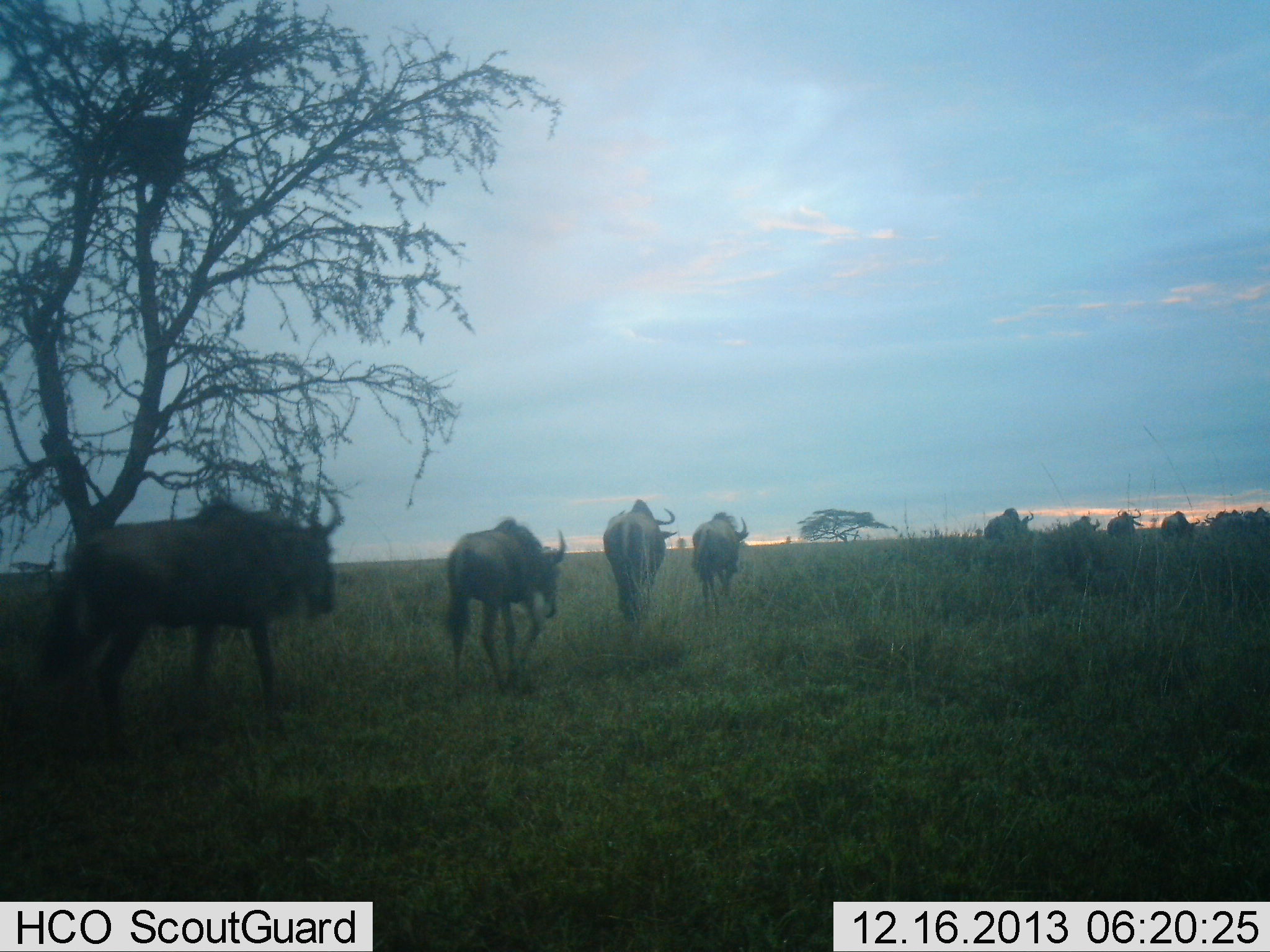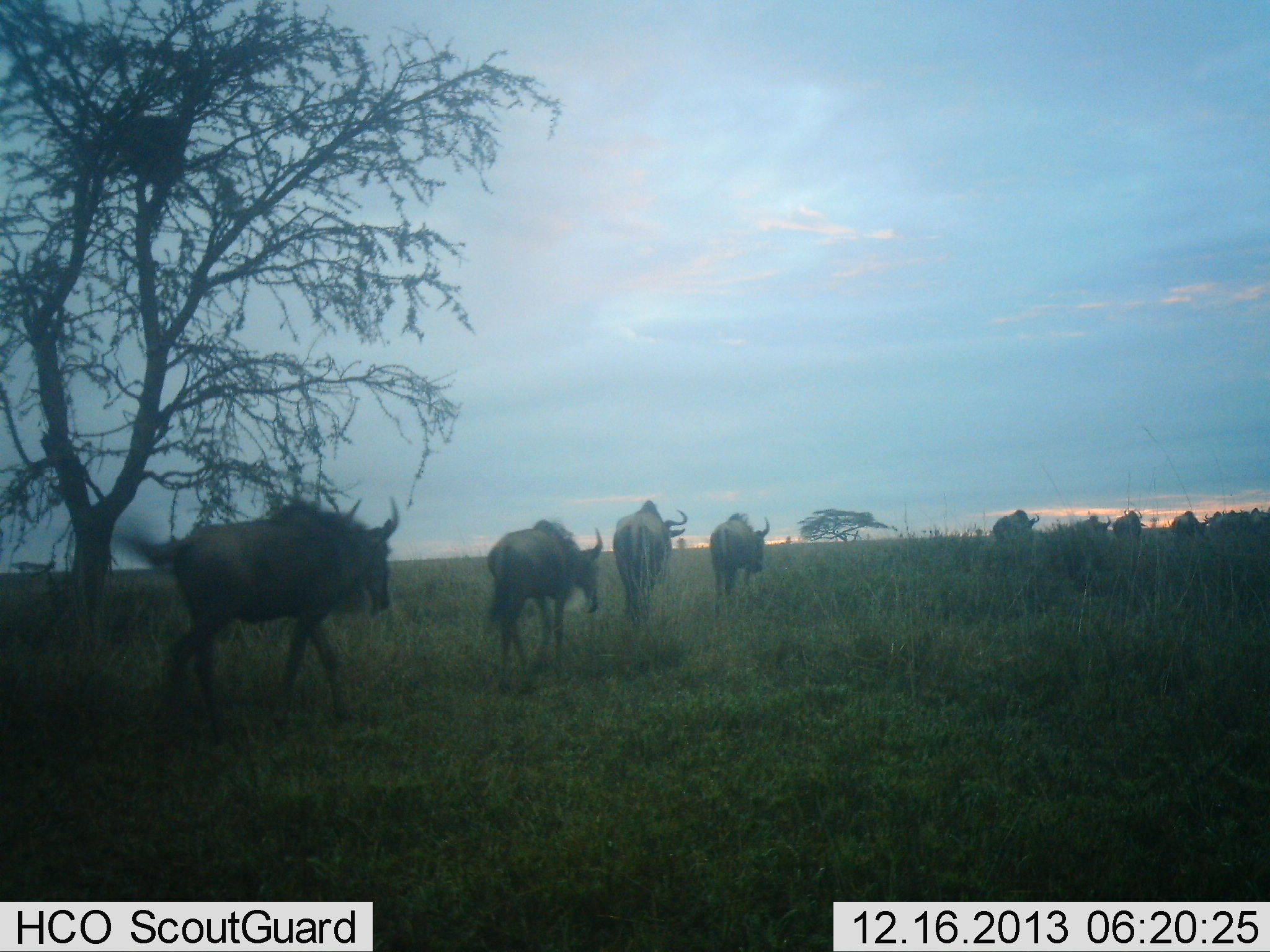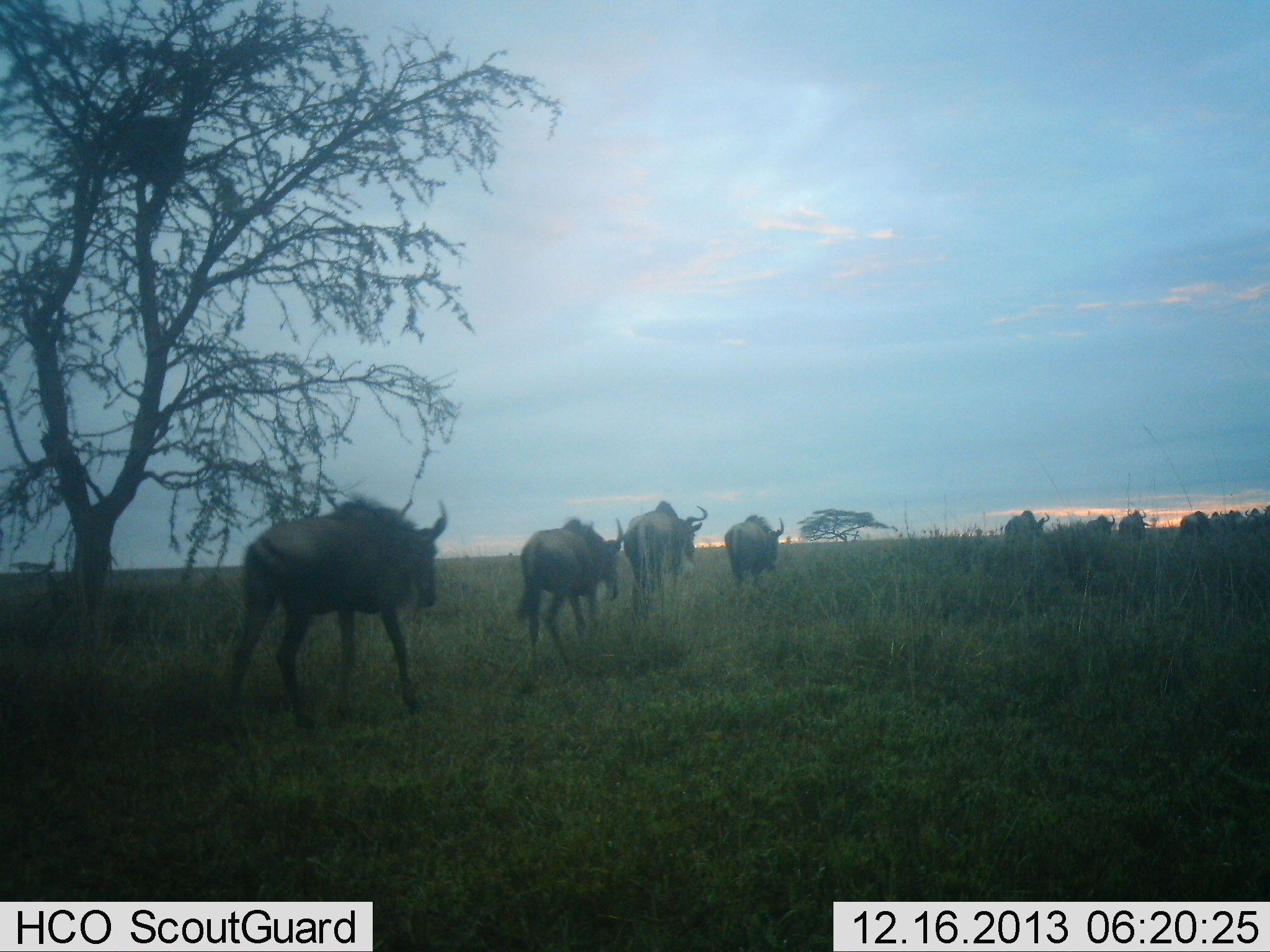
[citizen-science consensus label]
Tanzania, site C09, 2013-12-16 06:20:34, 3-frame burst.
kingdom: Animalia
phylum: Chordata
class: Mammalia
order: Artiodactyla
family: Bovidae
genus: Connochaetes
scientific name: Connochaetes taurinus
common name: blue wildebeest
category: wildebeest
Wildebeest (blue wildebeest) (Connochaetes taurinus), count 9. Behavior (volunteer vote fractions): standing 3%, resting 0%, moving 100%, interacting 0%. Young present (vote fraction): 0%. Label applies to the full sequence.